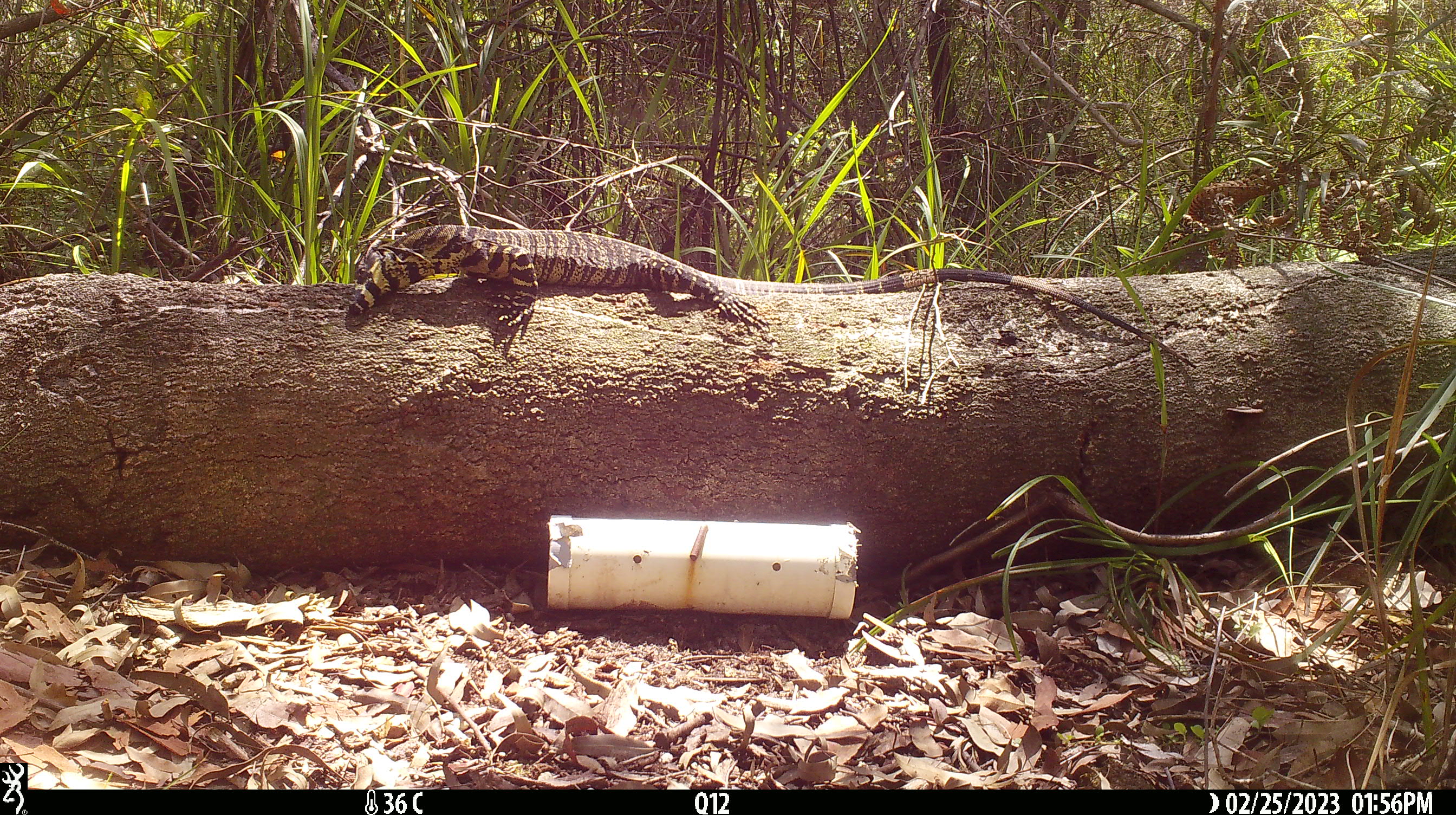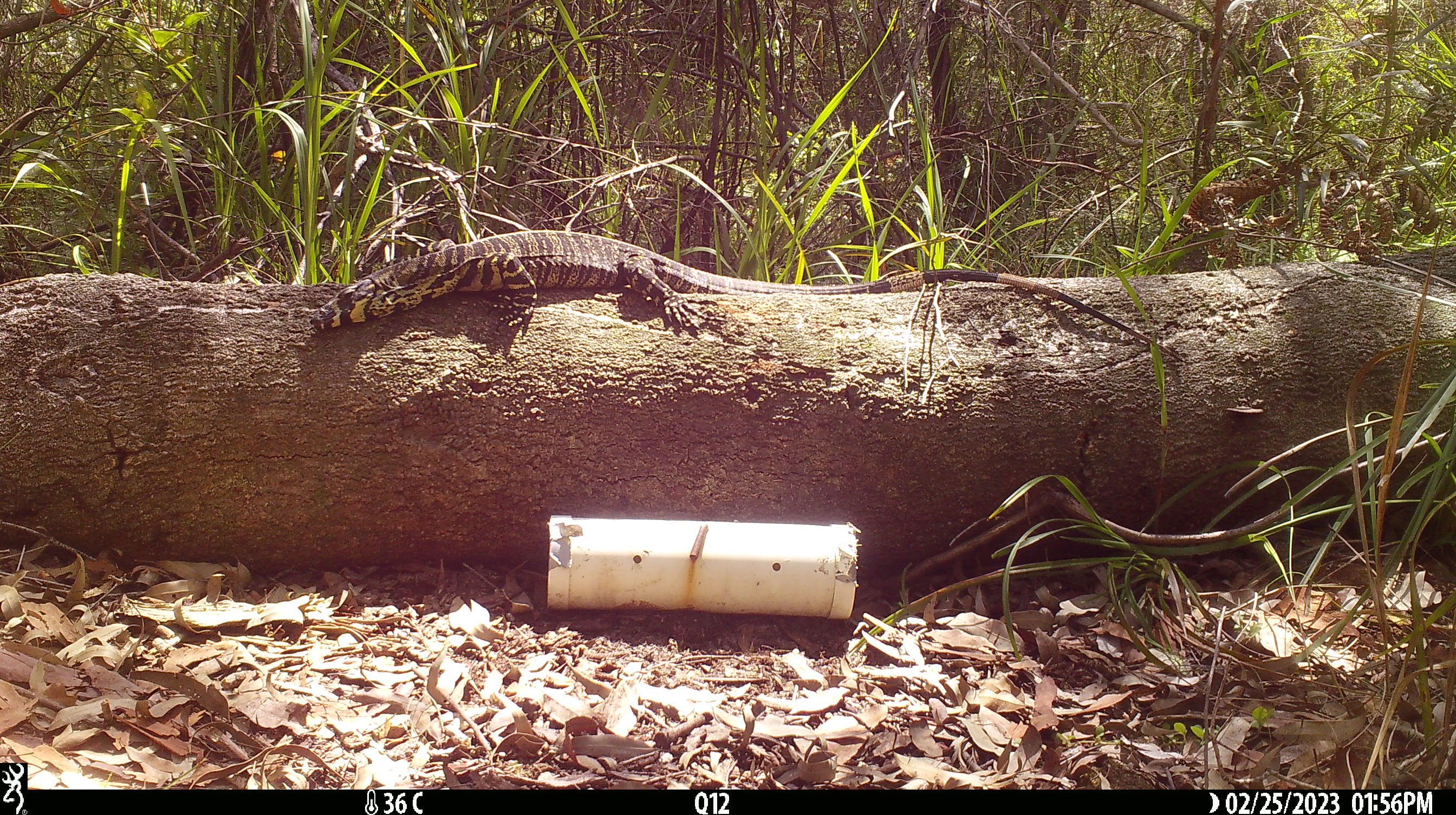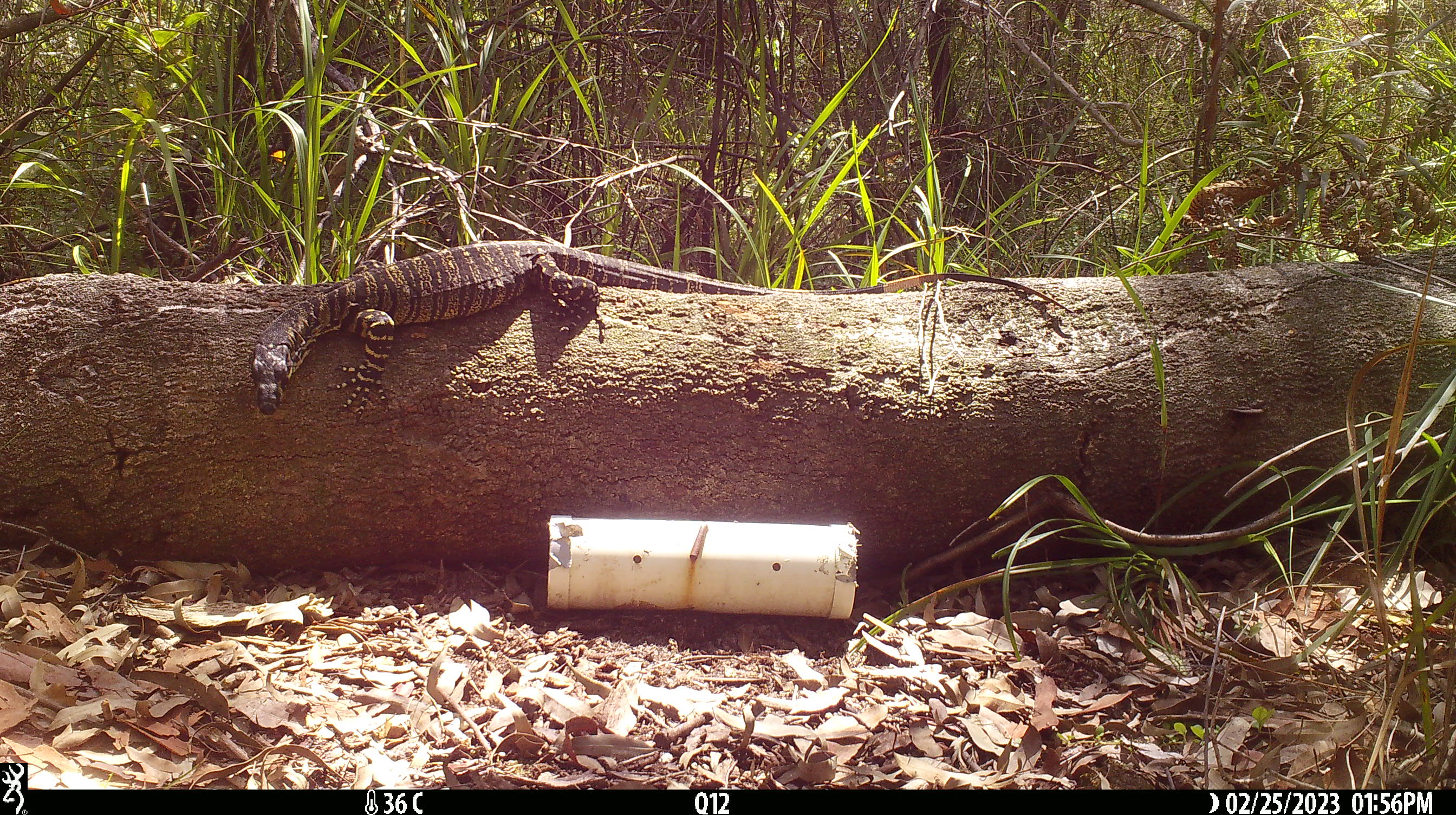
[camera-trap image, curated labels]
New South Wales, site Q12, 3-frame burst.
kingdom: Animalia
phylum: Chordata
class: Reptilia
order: Squamata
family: Varanidae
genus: Varanus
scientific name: Varanus varius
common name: lace monitor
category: goanna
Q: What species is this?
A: Goanna (lace monitor) (Varanus varius).